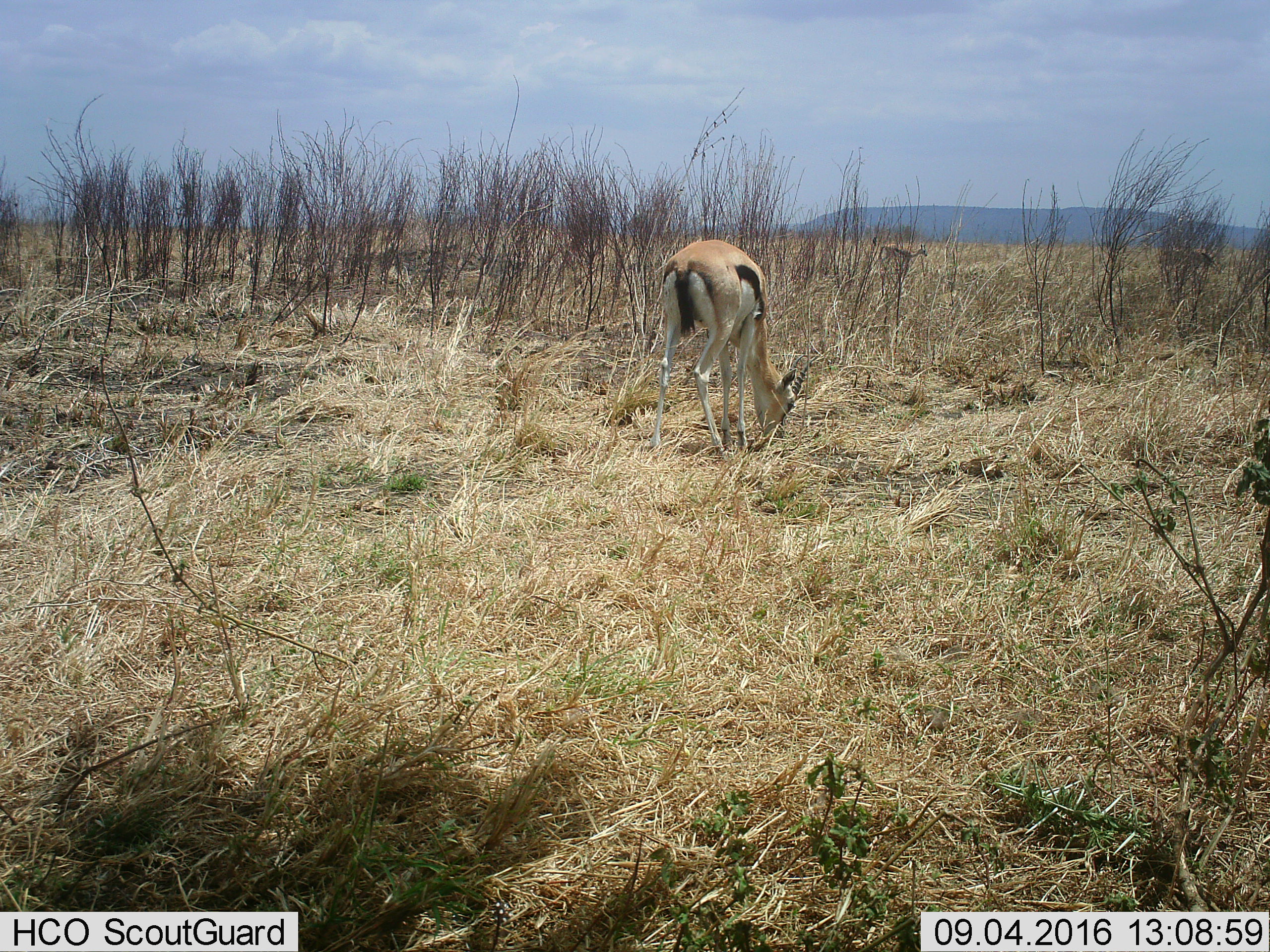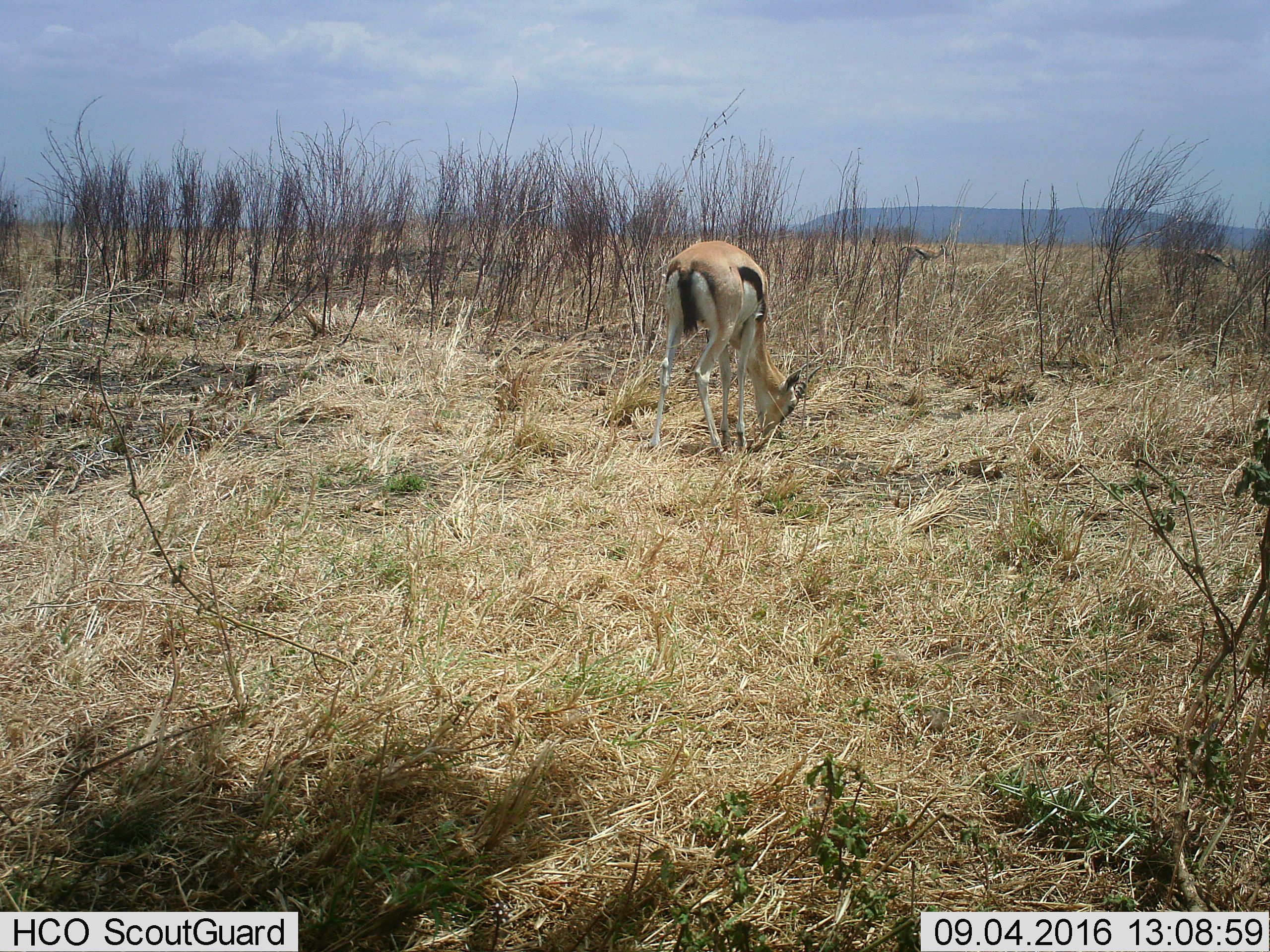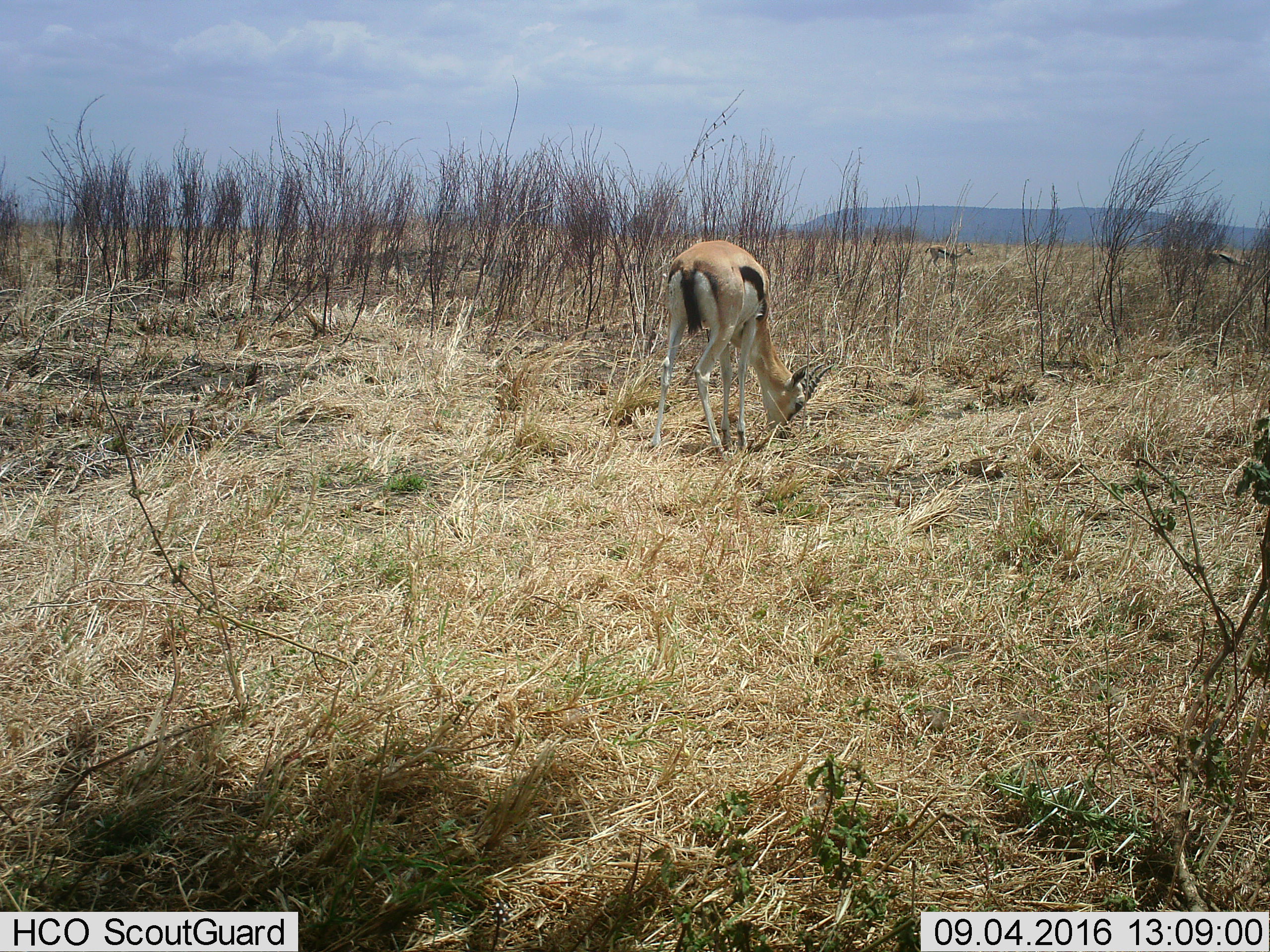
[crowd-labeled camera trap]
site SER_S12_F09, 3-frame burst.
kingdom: Animalia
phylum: Chordata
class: Mammalia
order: Artiodactyla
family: Bovidae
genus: Eudorcas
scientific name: Eudorcas thomsonii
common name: thomson's gazelle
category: gazellethomsons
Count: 3.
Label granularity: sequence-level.